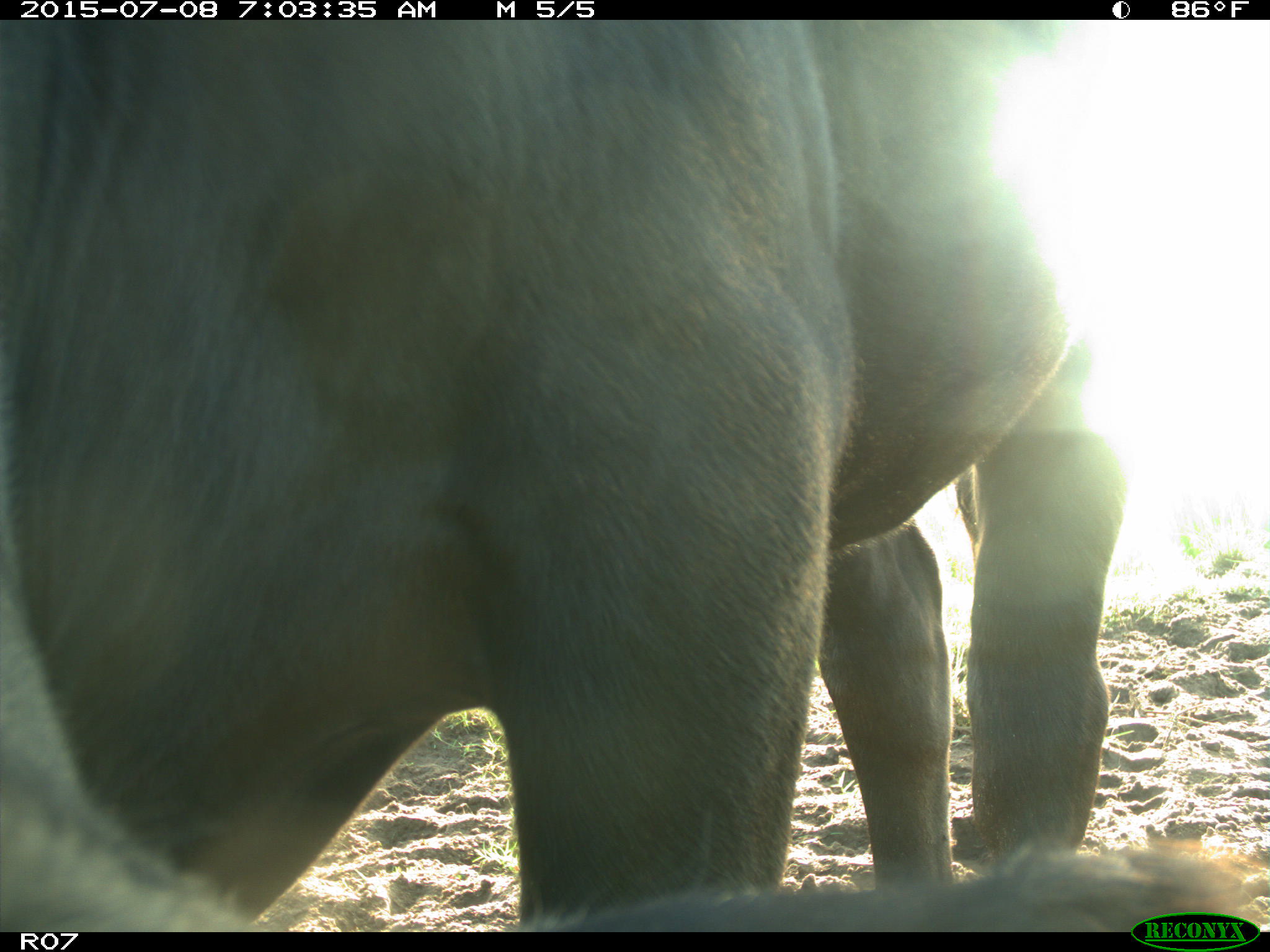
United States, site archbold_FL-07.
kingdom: Animalia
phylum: Chordata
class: Mammalia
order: Artiodactyla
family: Bovidae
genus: Bos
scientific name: Bos taurus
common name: domestic cow